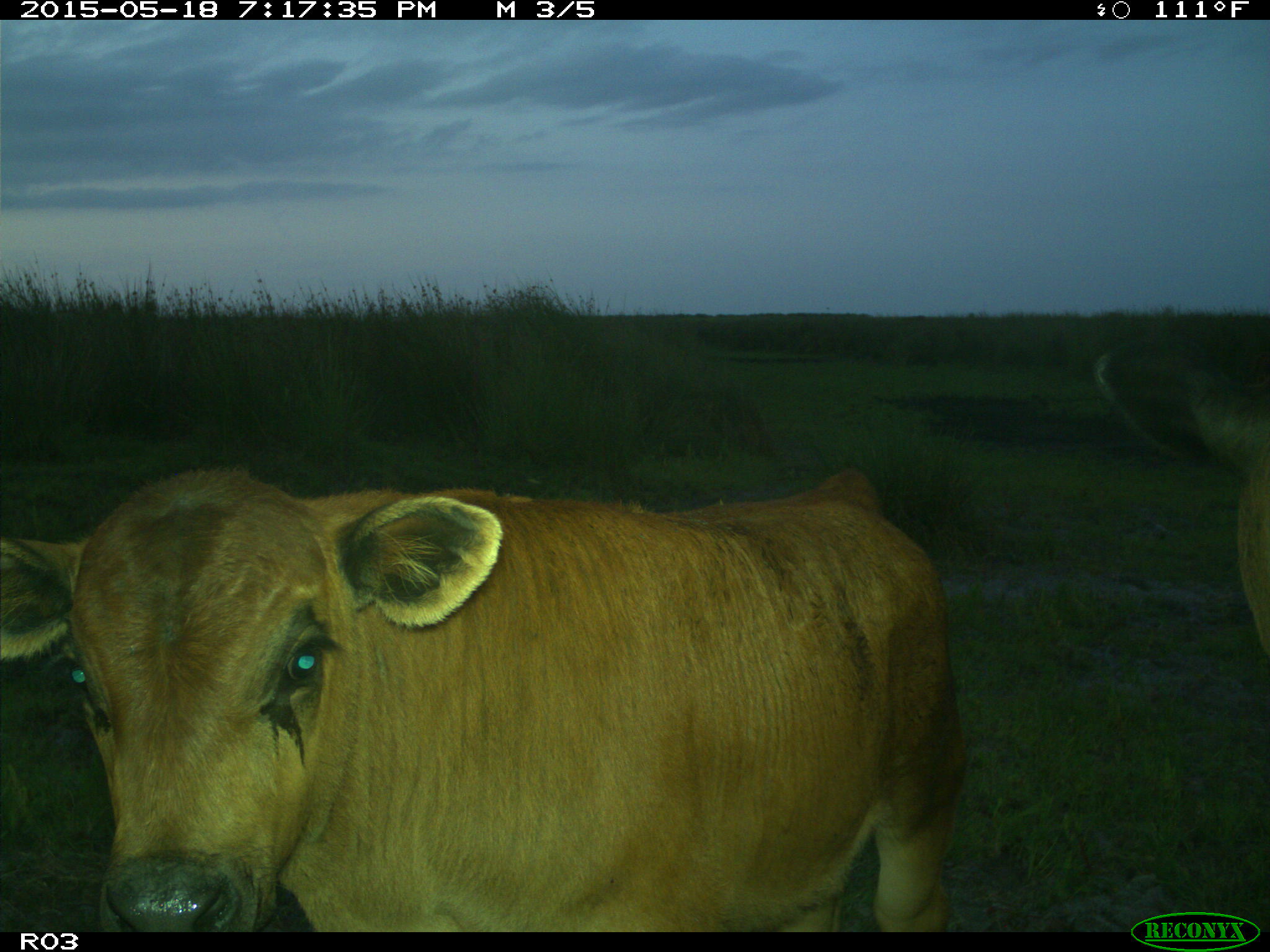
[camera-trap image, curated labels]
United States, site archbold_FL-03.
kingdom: Animalia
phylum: Chordata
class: Mammalia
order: Artiodactyla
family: Bovidae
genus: Bos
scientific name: Bos taurus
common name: domestic cow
Bos taurus (domestic cow).